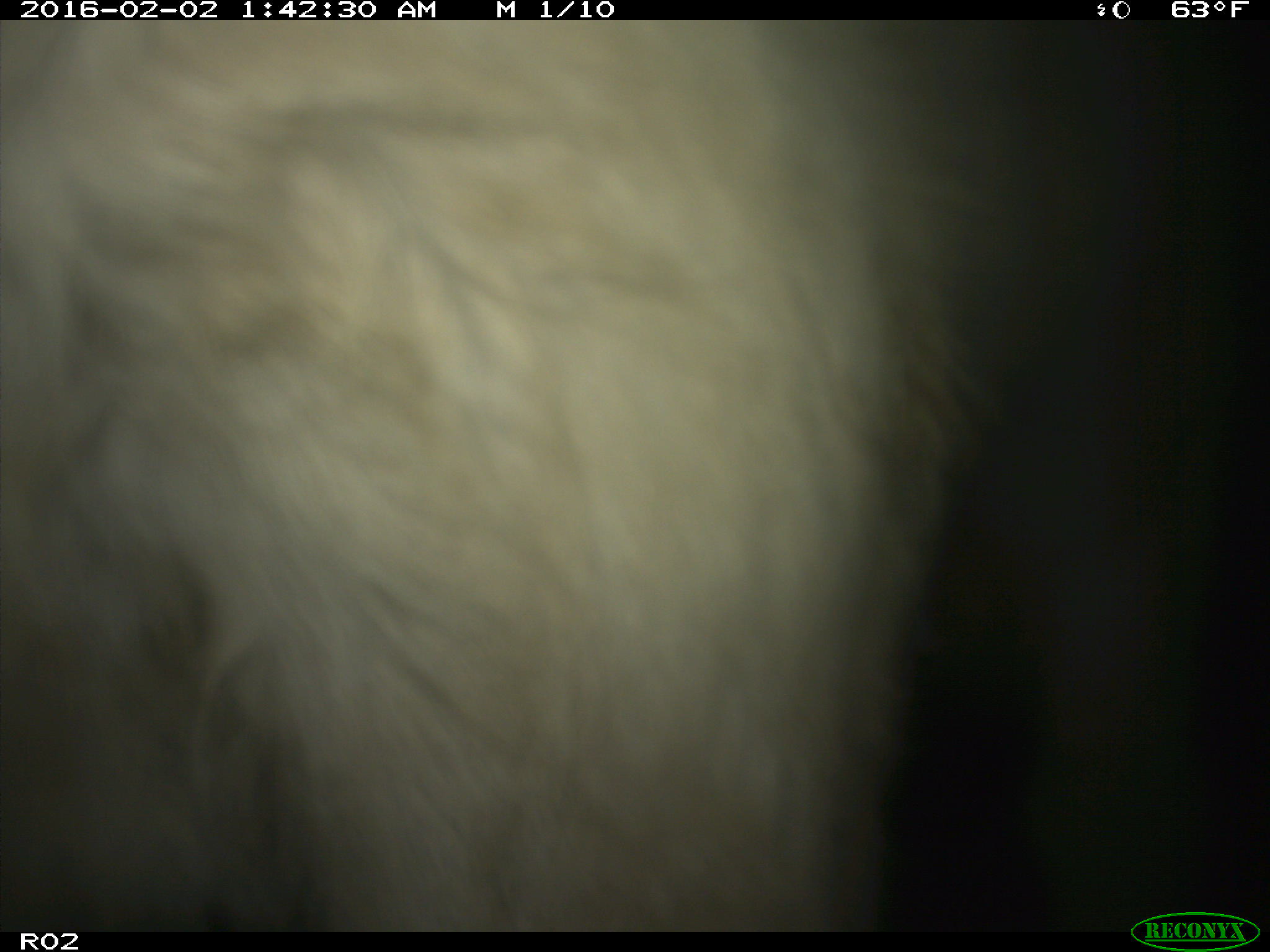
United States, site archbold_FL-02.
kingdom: Animalia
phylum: Chordata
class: Mammalia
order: Artiodactyla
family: Bovidae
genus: Bos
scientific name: Bos taurus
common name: domestic cow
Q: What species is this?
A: Bos taurus (domestic cow).